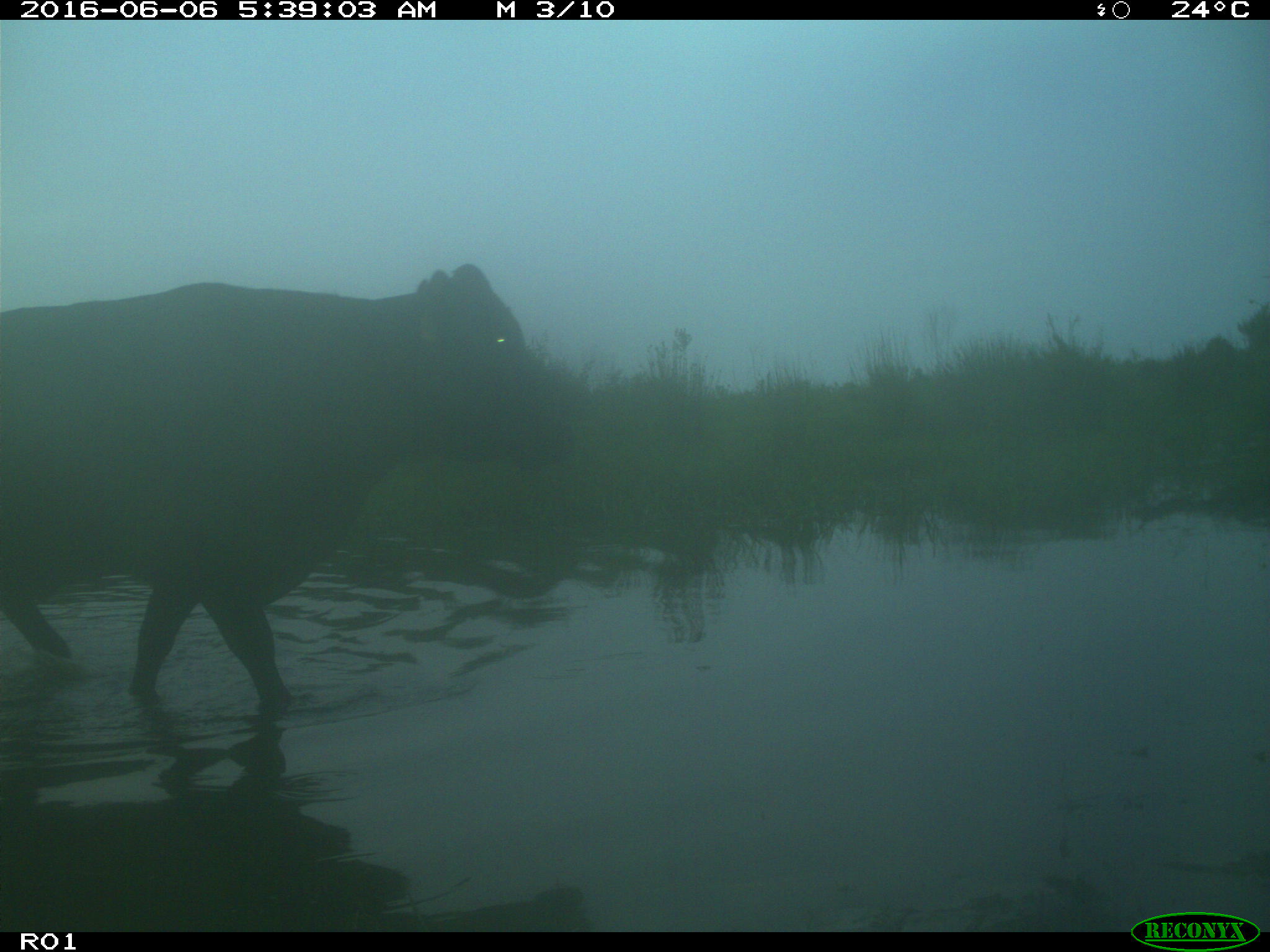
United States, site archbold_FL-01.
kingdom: Animalia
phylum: Chordata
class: Mammalia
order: Artiodactyla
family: Bovidae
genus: Bos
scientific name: Bos taurus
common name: domestic cow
Bos taurus (domestic cow).